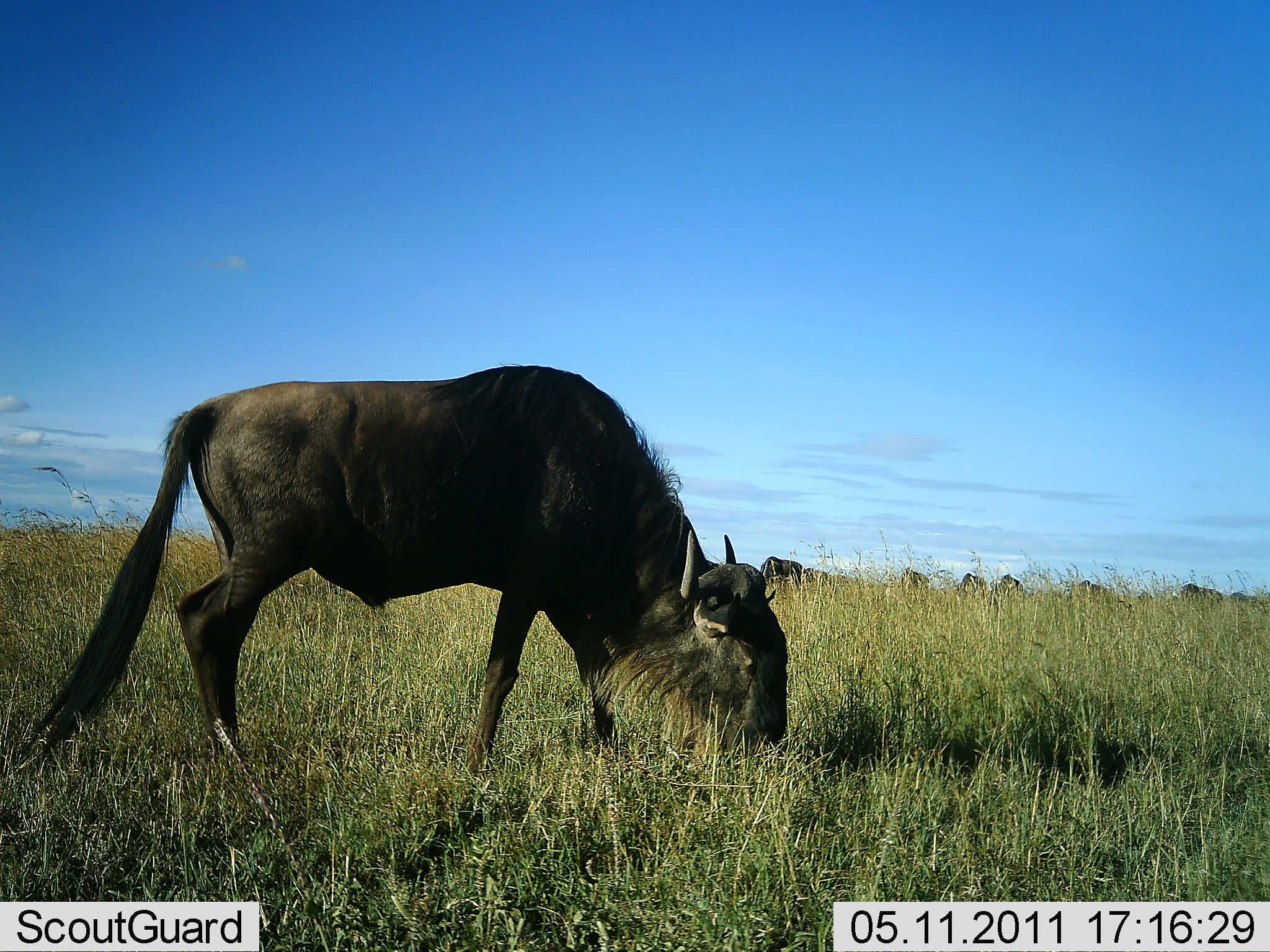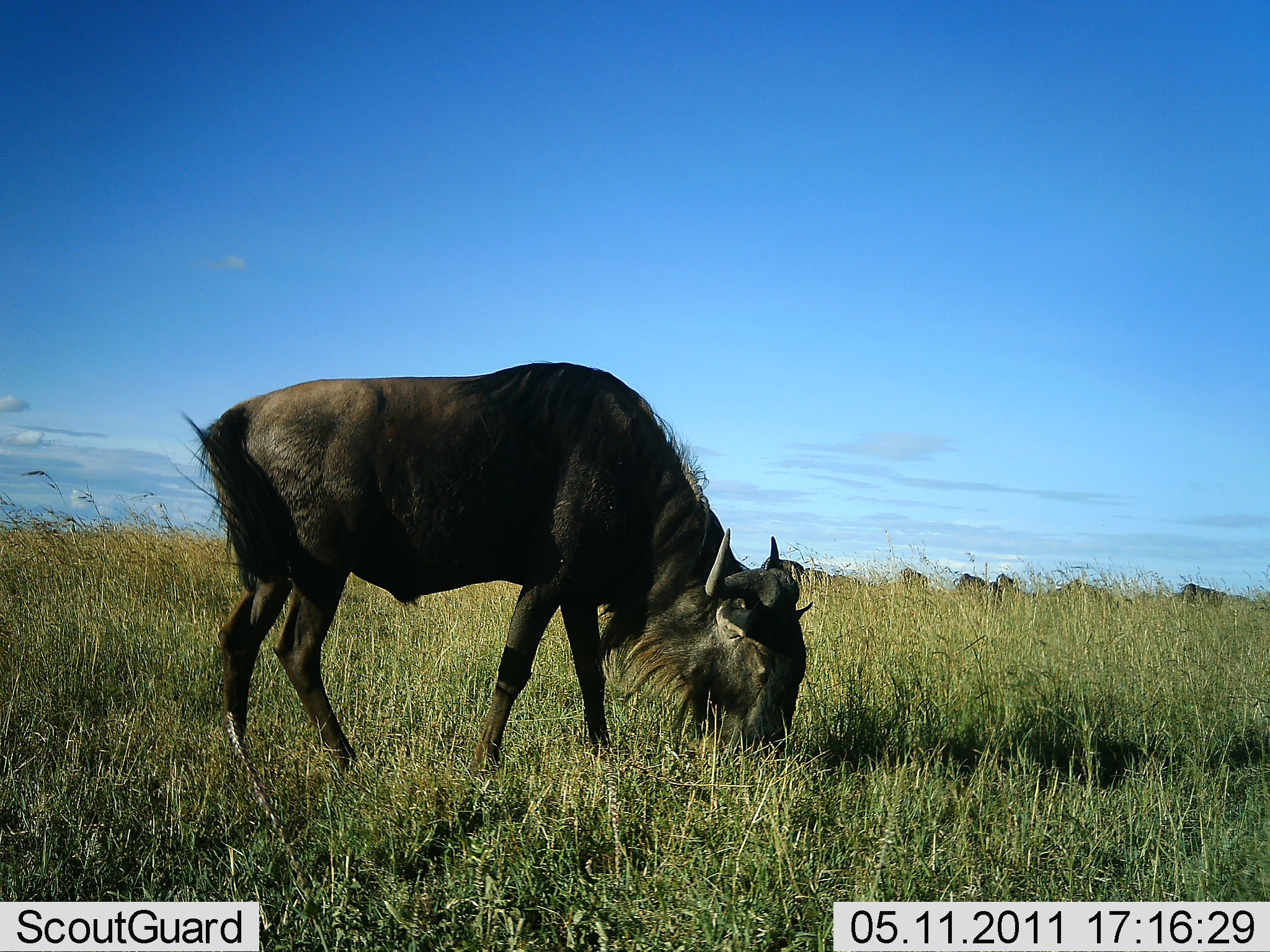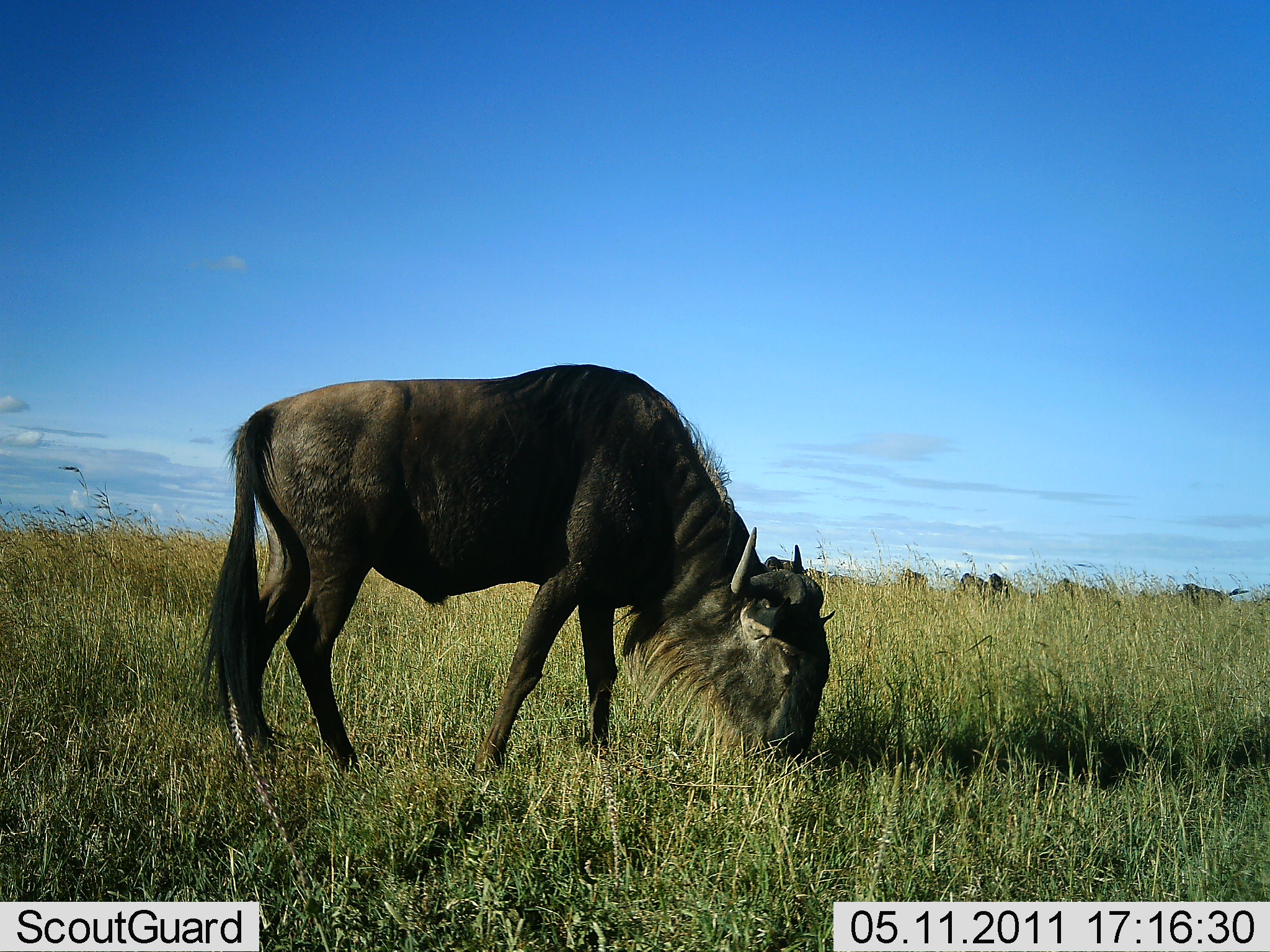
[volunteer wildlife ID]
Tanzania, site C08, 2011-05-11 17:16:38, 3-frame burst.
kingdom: Animalia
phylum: Chordata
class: Mammalia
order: Artiodactyla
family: Bovidae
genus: Connochaetes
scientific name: Connochaetes taurinus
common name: blue wildebeest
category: wildebeest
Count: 6.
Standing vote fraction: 36%.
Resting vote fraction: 0%.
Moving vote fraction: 7%.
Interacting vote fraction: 7%.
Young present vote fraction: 0%.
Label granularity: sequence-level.